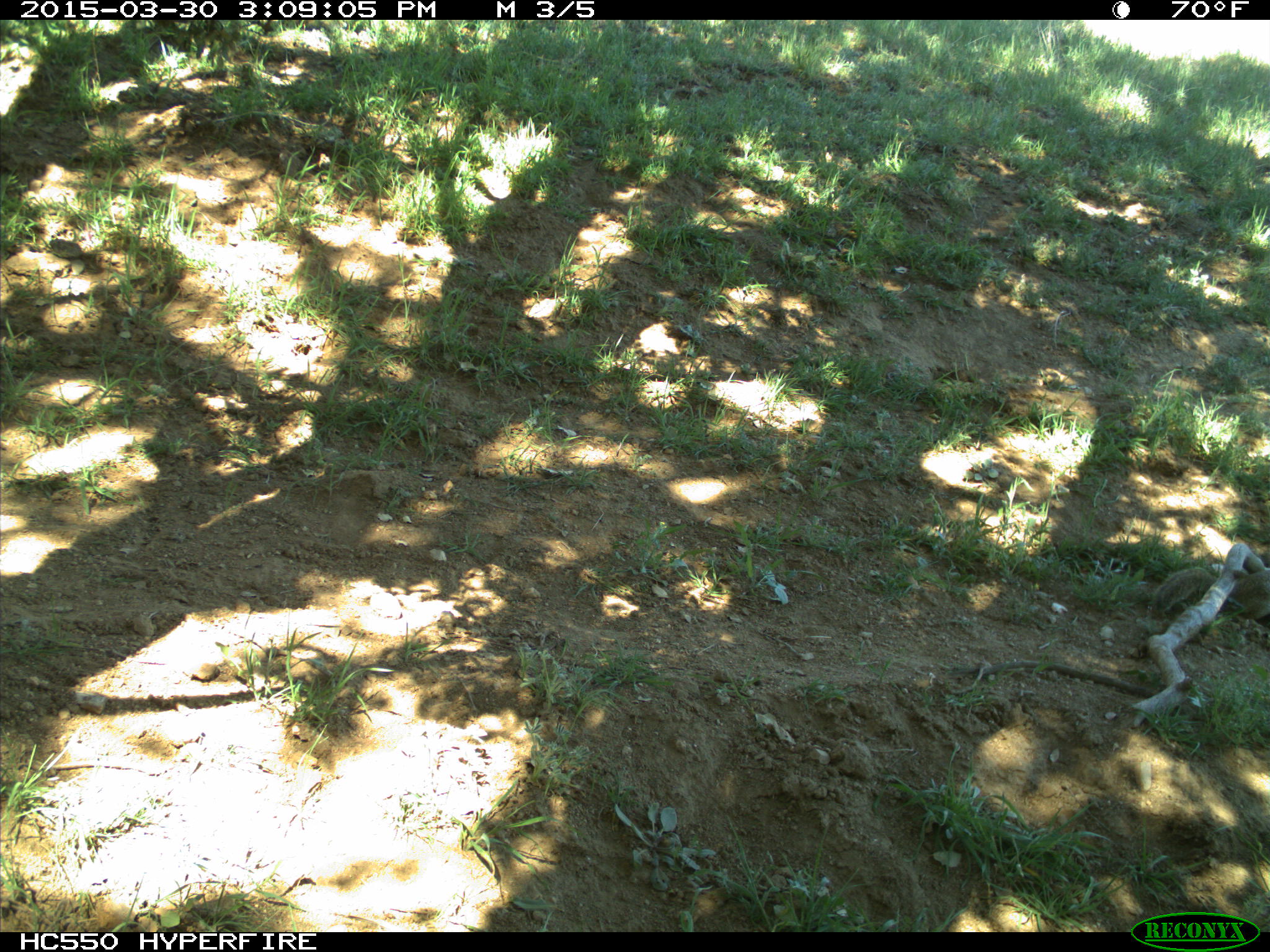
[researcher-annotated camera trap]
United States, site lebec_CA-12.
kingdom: Animalia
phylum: Chordata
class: Mammalia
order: Rodentia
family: Sciuridae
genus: Otospermophilus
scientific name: Otospermophilus beecheyi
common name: california ground squirrel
Otospermophilus beecheyi (california ground squirrel).